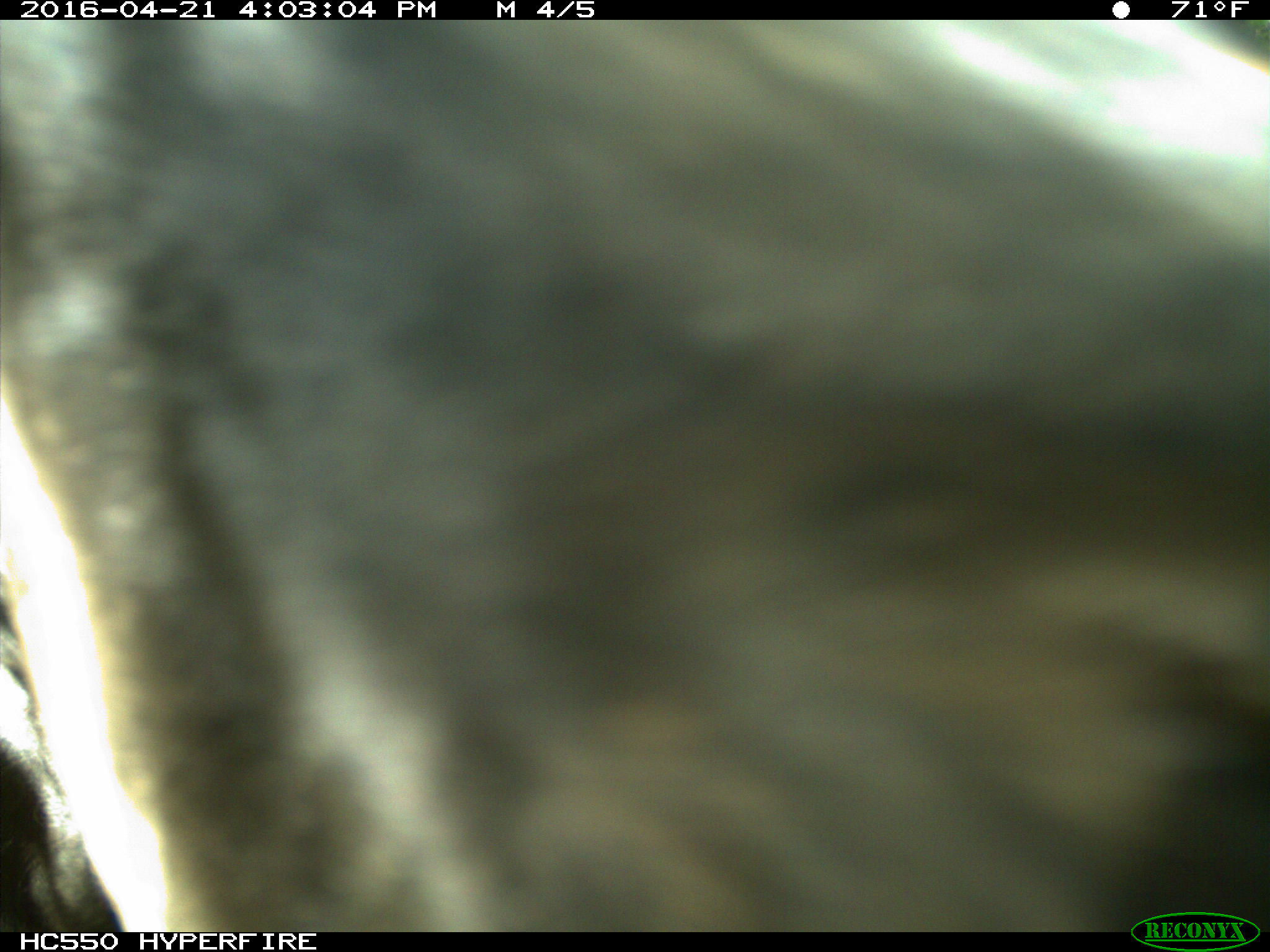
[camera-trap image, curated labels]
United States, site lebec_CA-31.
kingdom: Animalia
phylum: Chordata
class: Mammalia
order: Artiodactyla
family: Bovidae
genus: Bos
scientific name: Bos taurus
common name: domestic cow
Bos taurus (domestic cow).